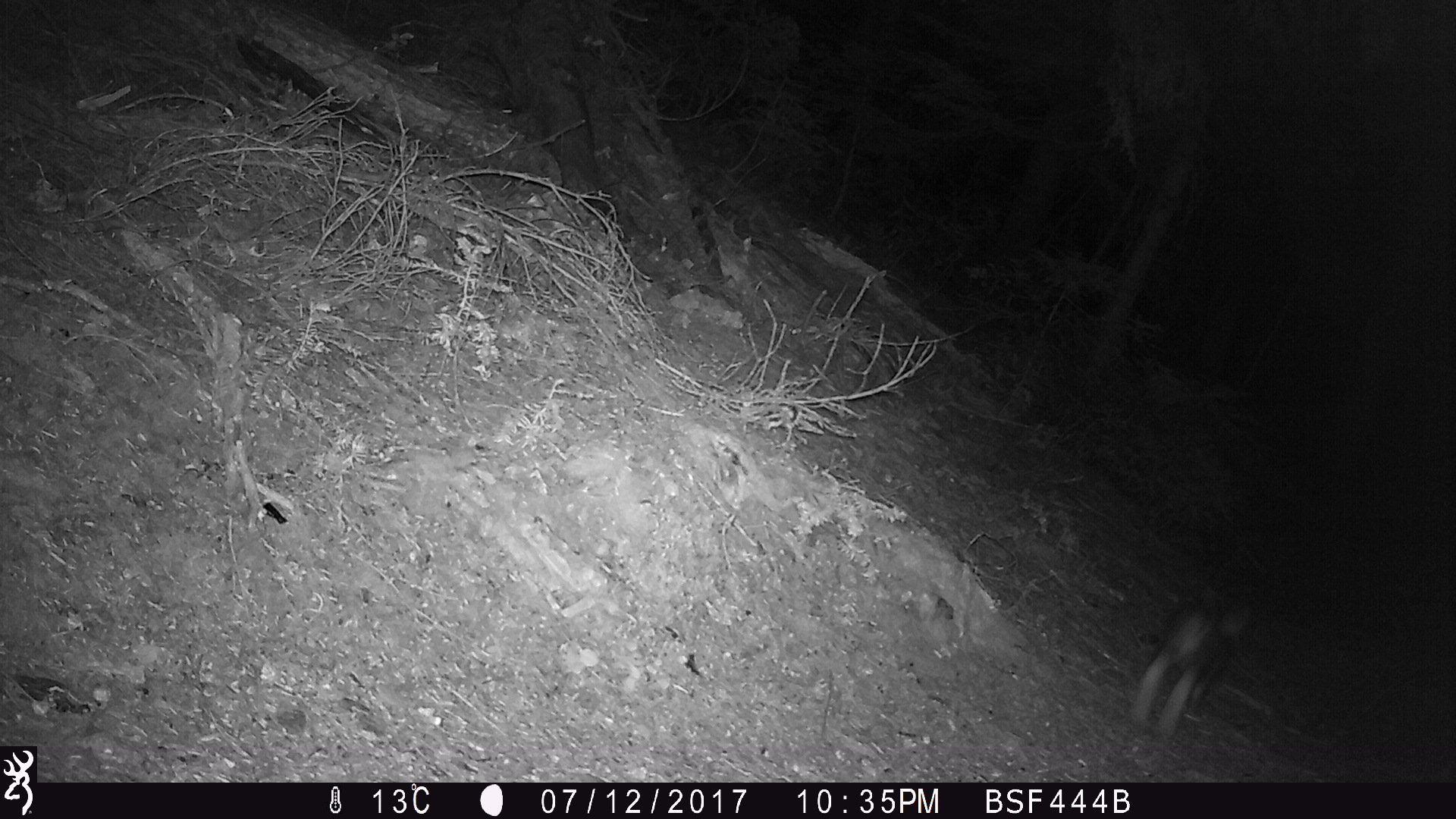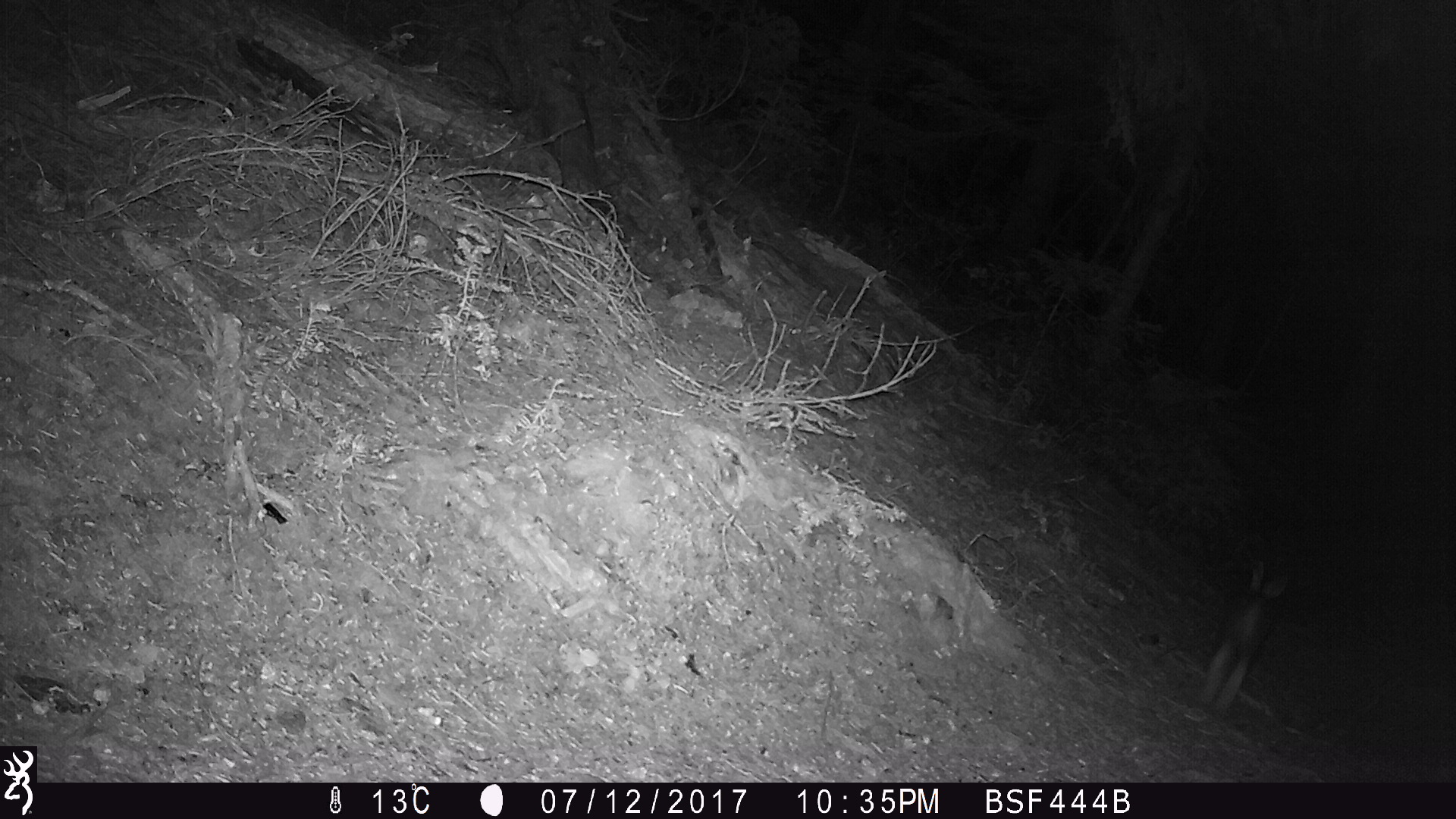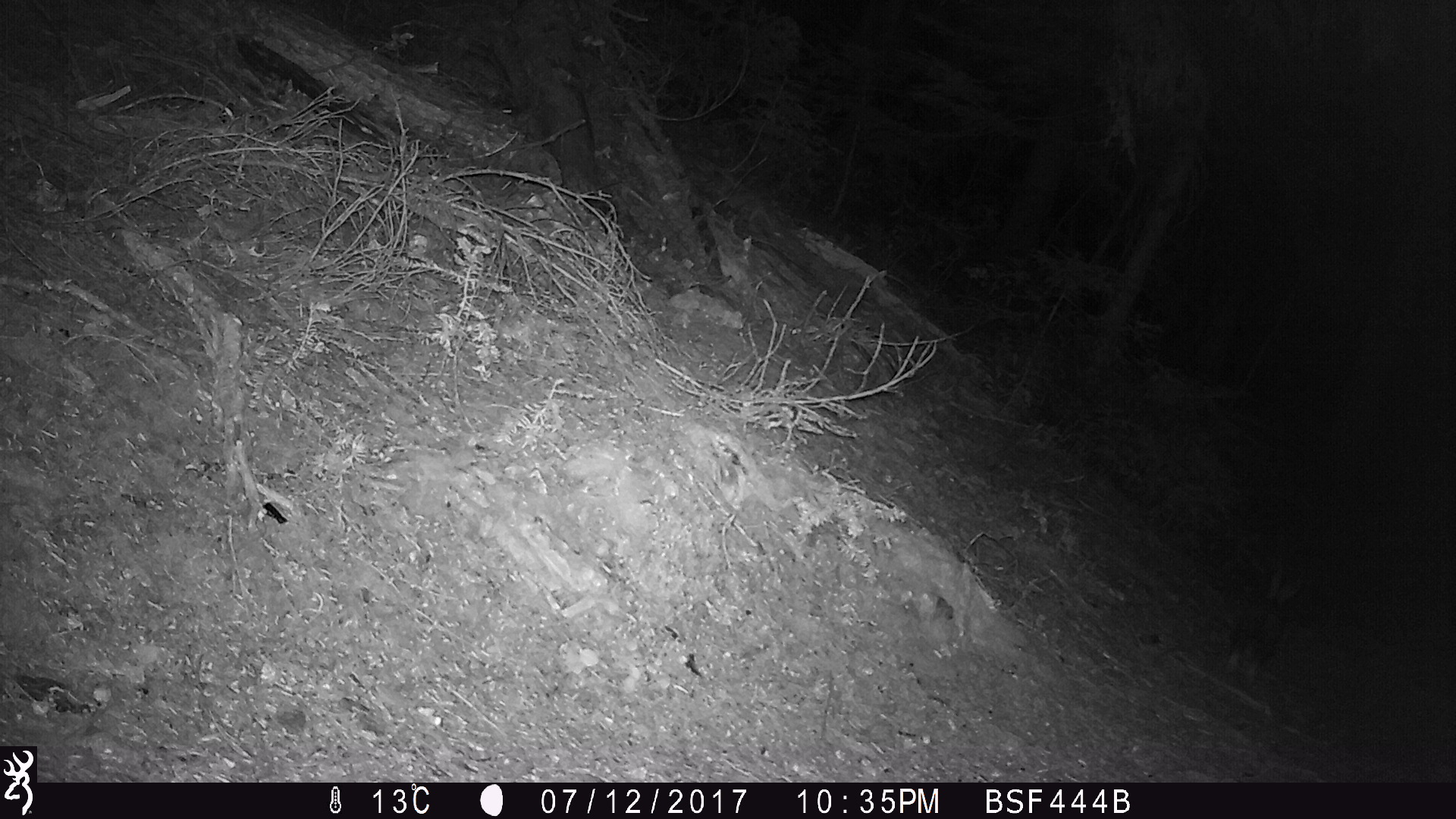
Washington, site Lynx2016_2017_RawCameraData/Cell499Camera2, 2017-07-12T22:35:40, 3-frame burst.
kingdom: Animalia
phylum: Chordata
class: Mammalia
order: Lagomorpha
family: Leporidae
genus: Lepus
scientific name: Lepus americanus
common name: snowshoe hare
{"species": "Lepus americanus (snowshoe hare)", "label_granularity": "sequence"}